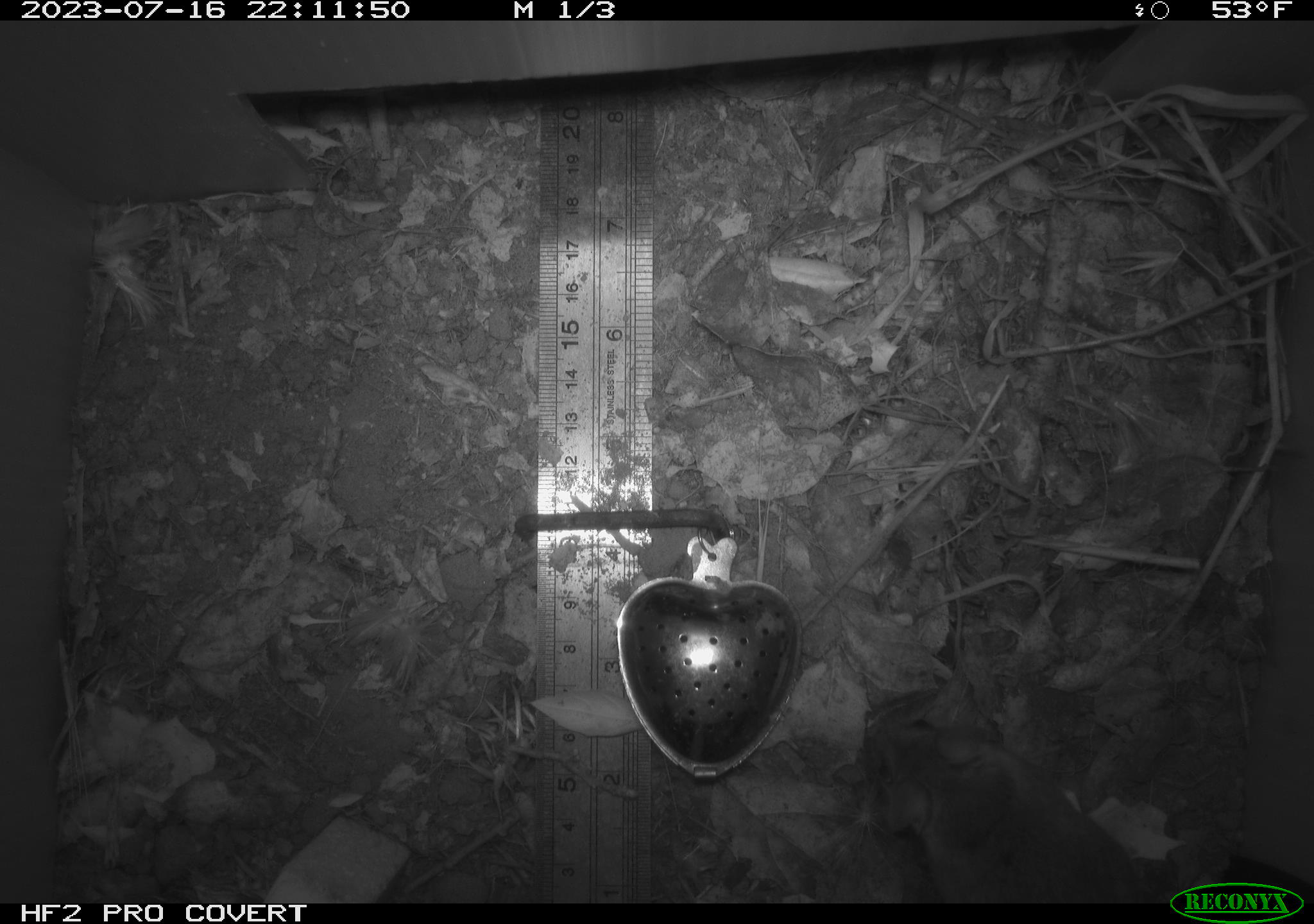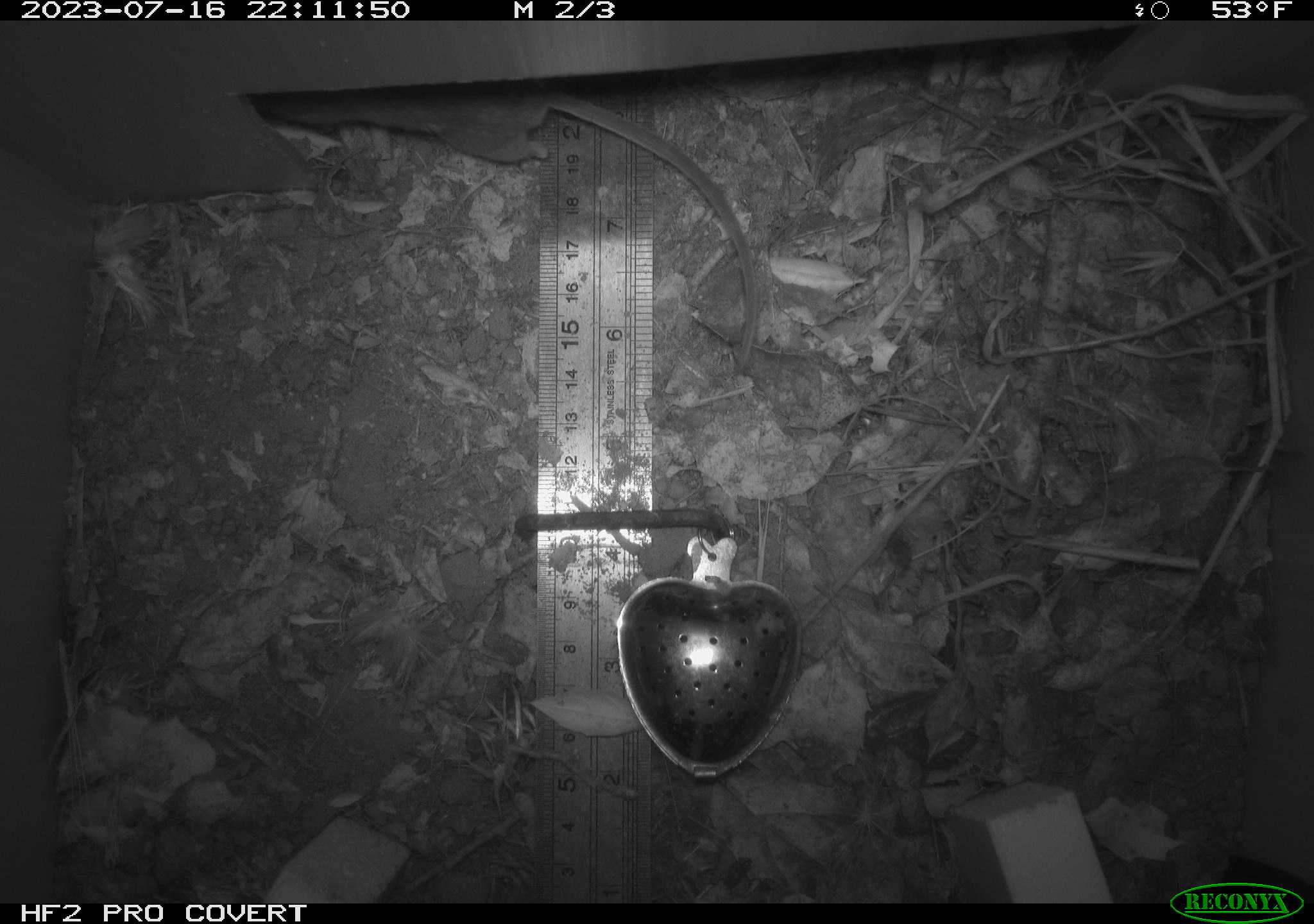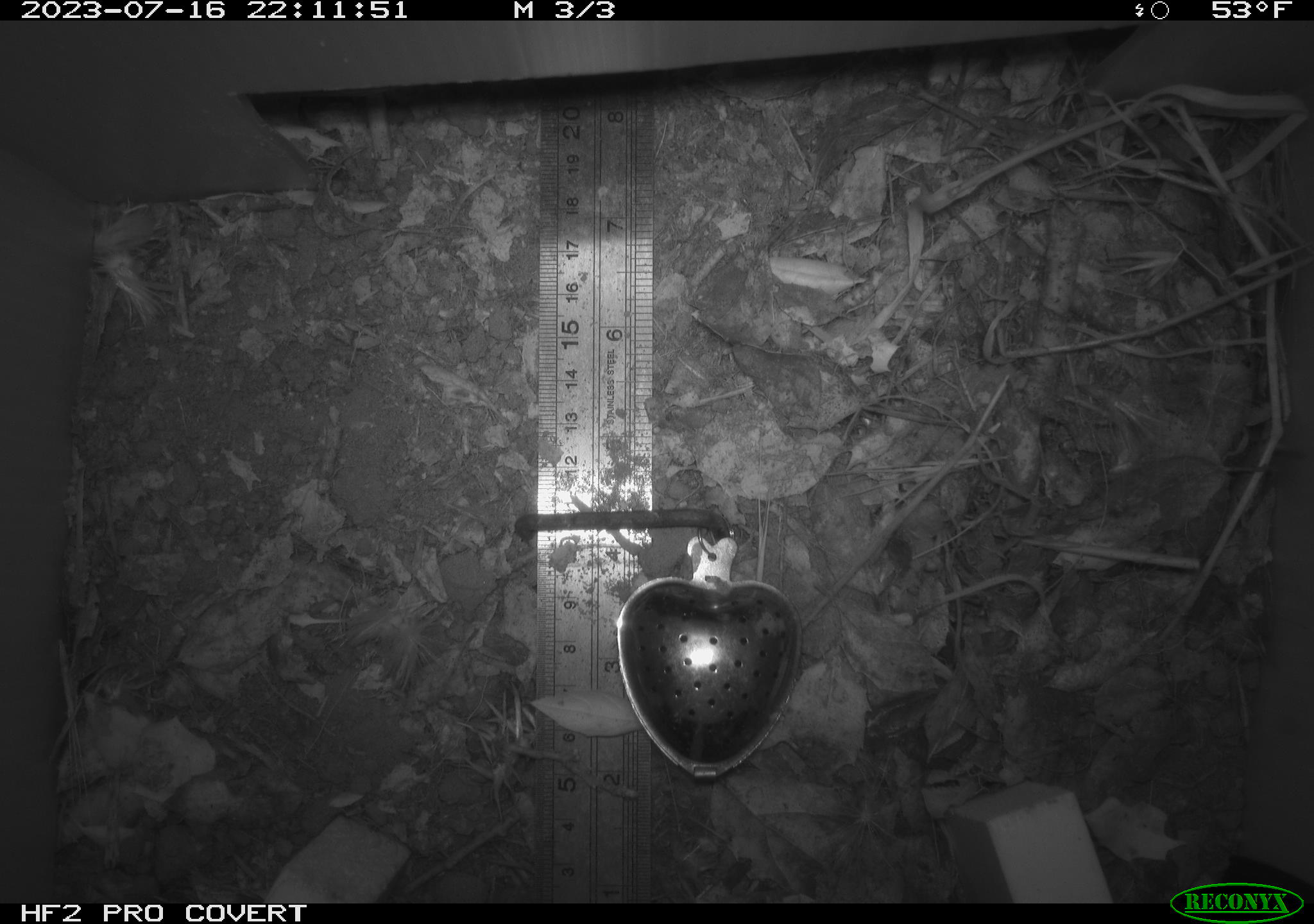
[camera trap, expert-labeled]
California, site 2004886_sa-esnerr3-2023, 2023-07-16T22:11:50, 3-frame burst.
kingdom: Animalia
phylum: Chordata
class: Mammalia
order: Rodentia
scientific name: Rodentia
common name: mouse species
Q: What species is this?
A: Mouse species (Rodentia).